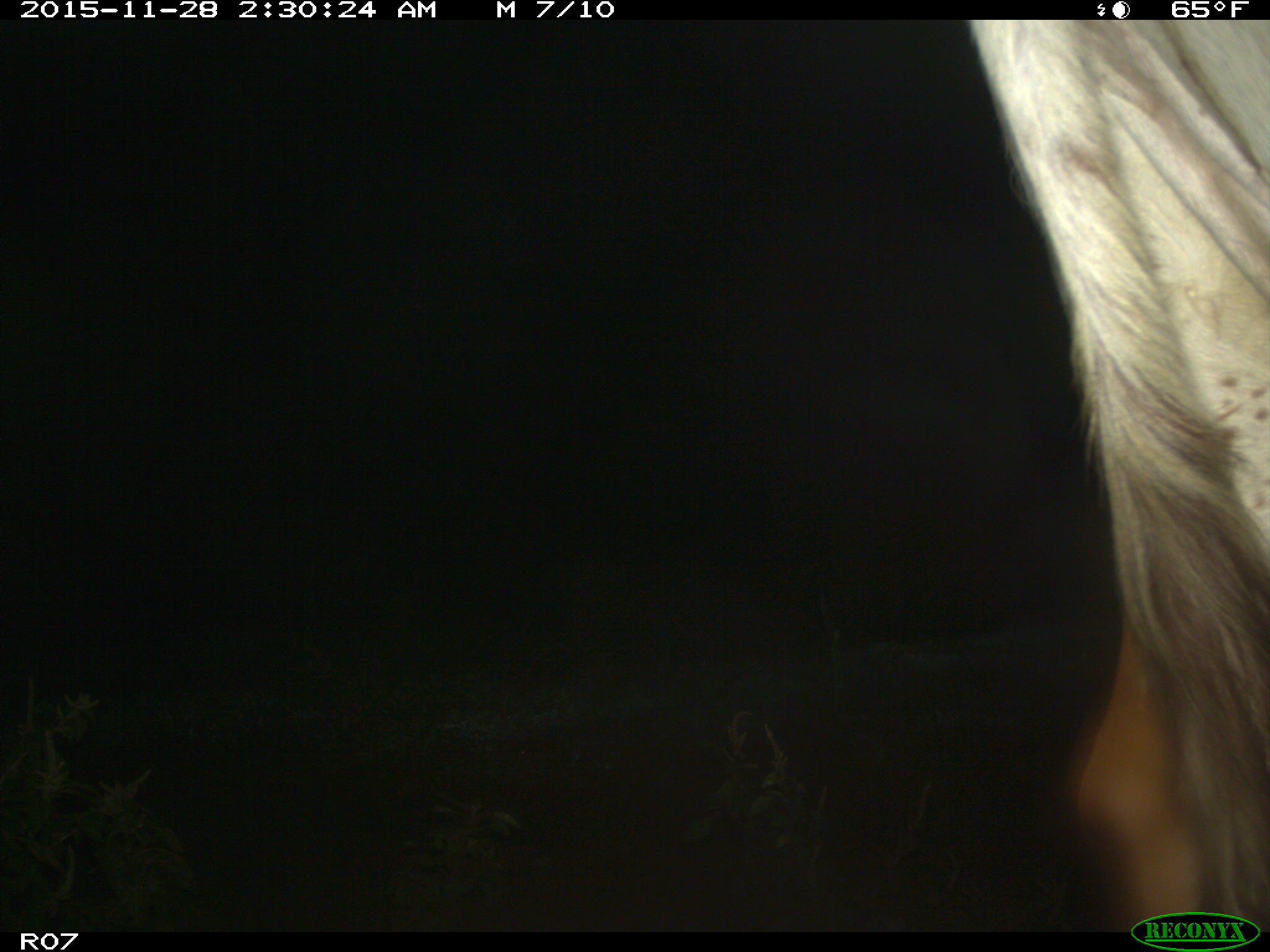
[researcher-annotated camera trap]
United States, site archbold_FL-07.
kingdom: Animalia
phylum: Chordata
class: Mammalia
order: Artiodactyla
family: Bovidae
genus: Bos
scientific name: Bos taurus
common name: domestic cow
Bos taurus (domestic cow).